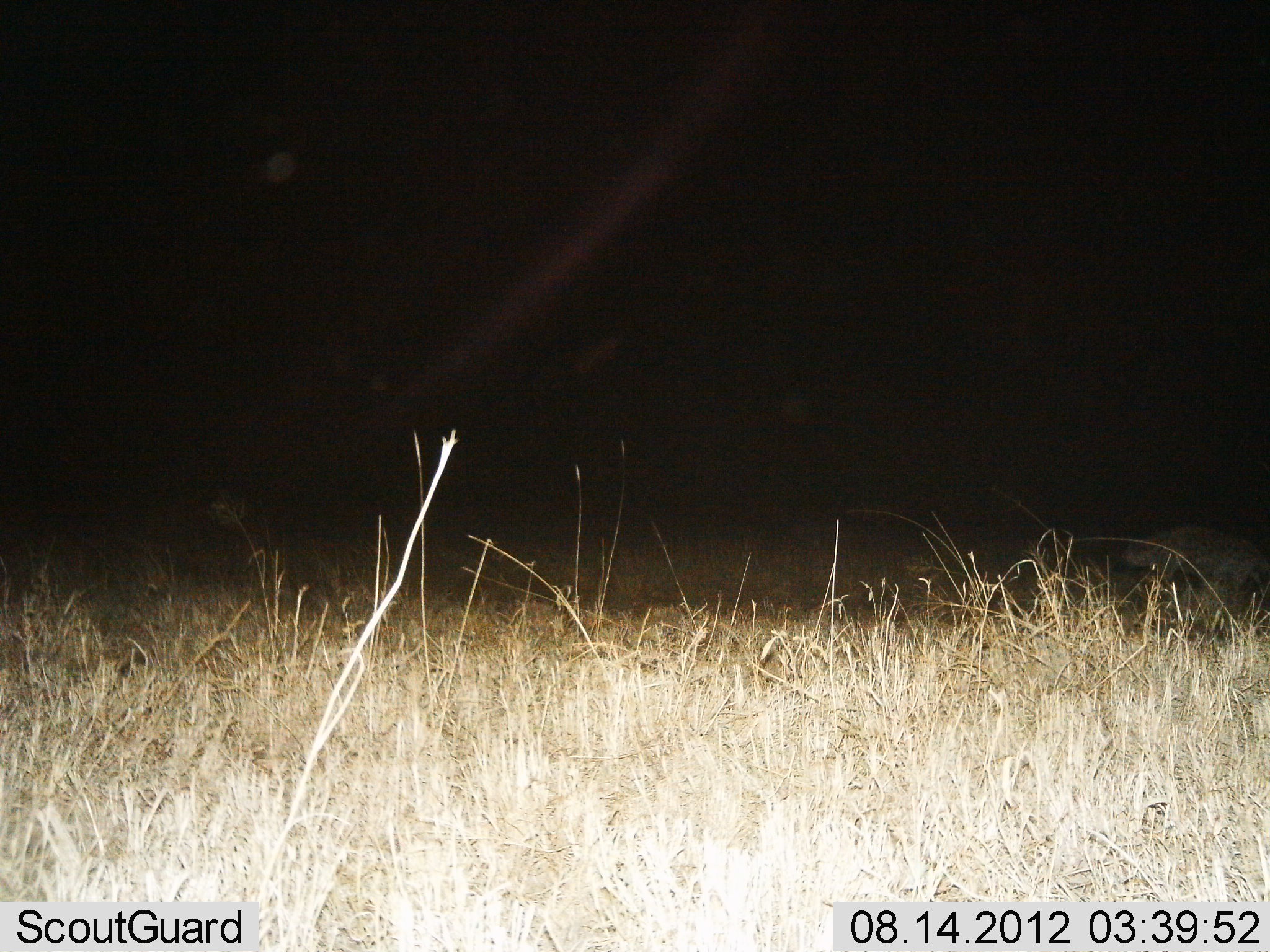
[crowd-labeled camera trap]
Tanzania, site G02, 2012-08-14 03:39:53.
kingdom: Animalia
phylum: Chordata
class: Mammalia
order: Carnivora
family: Hyaenidae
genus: Crocuta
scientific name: Crocuta crocuta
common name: spotted hyena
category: hyenaspotted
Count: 1.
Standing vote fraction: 10%.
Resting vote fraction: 0%.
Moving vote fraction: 90%.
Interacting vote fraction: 0%.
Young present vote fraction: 10%.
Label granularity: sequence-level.